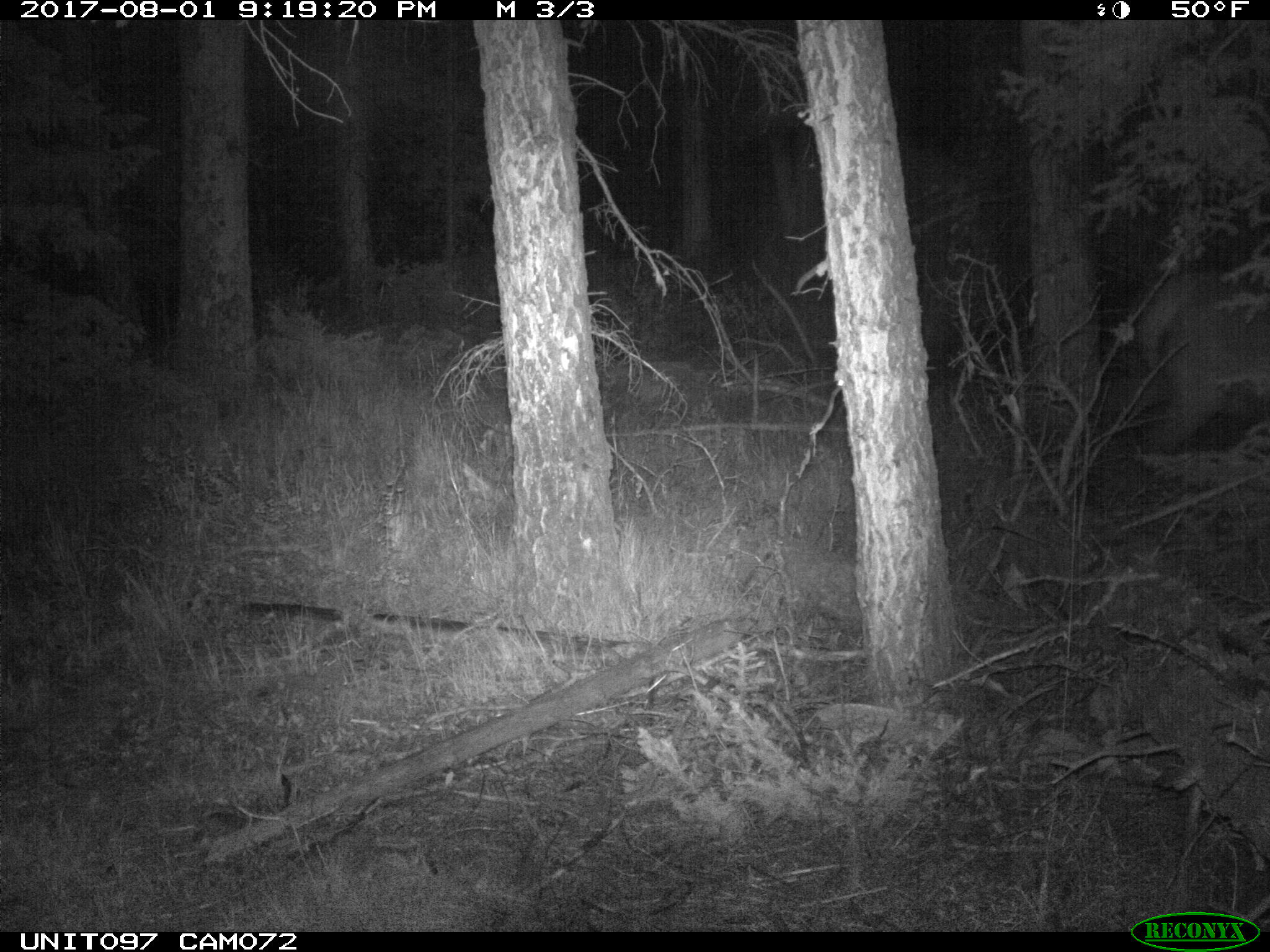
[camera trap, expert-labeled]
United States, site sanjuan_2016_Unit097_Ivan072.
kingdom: Animalia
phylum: Chordata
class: Mammalia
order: Artiodactyla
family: Cervidae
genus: Cervus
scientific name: Cervus elaphus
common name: red deer